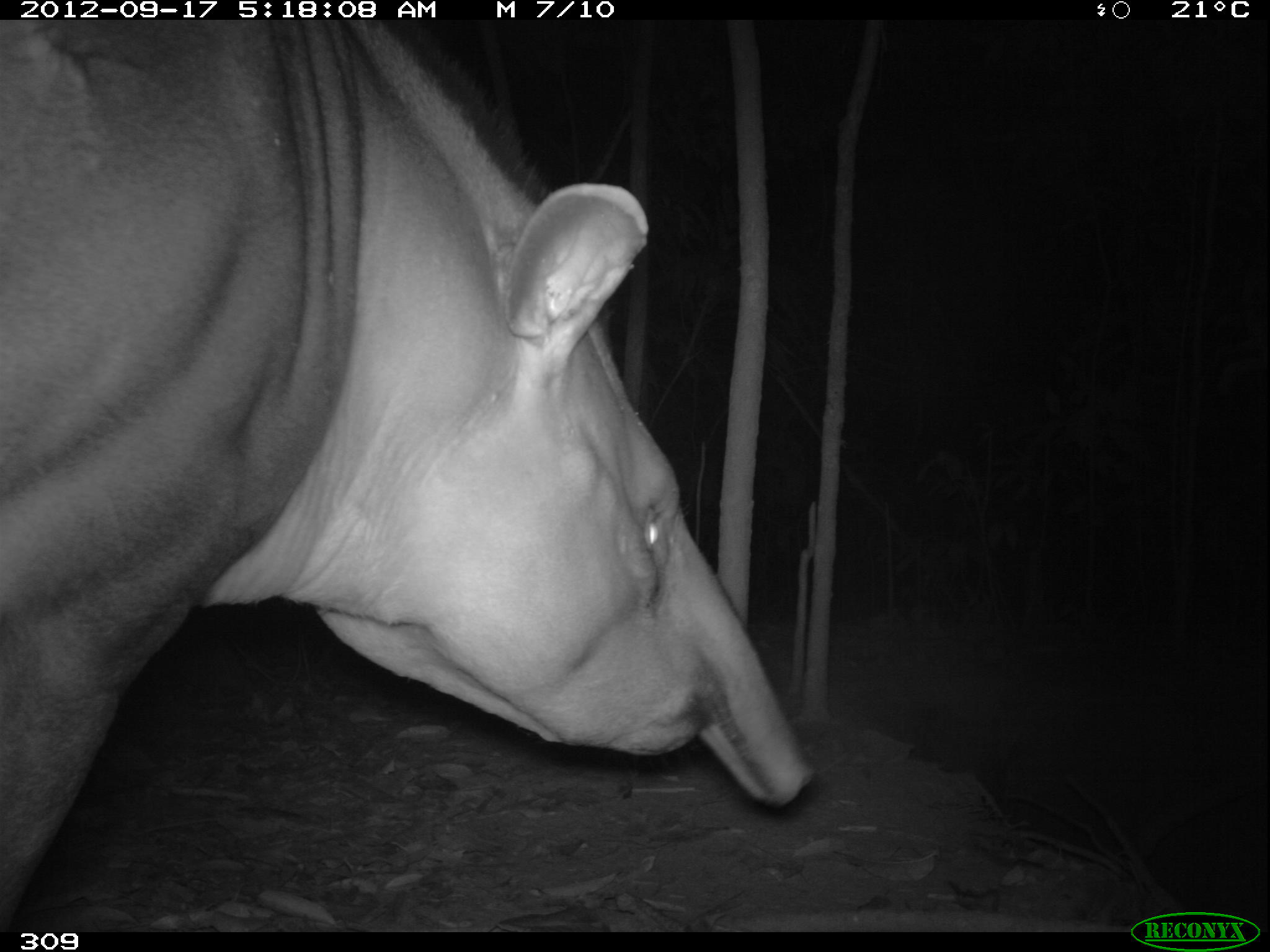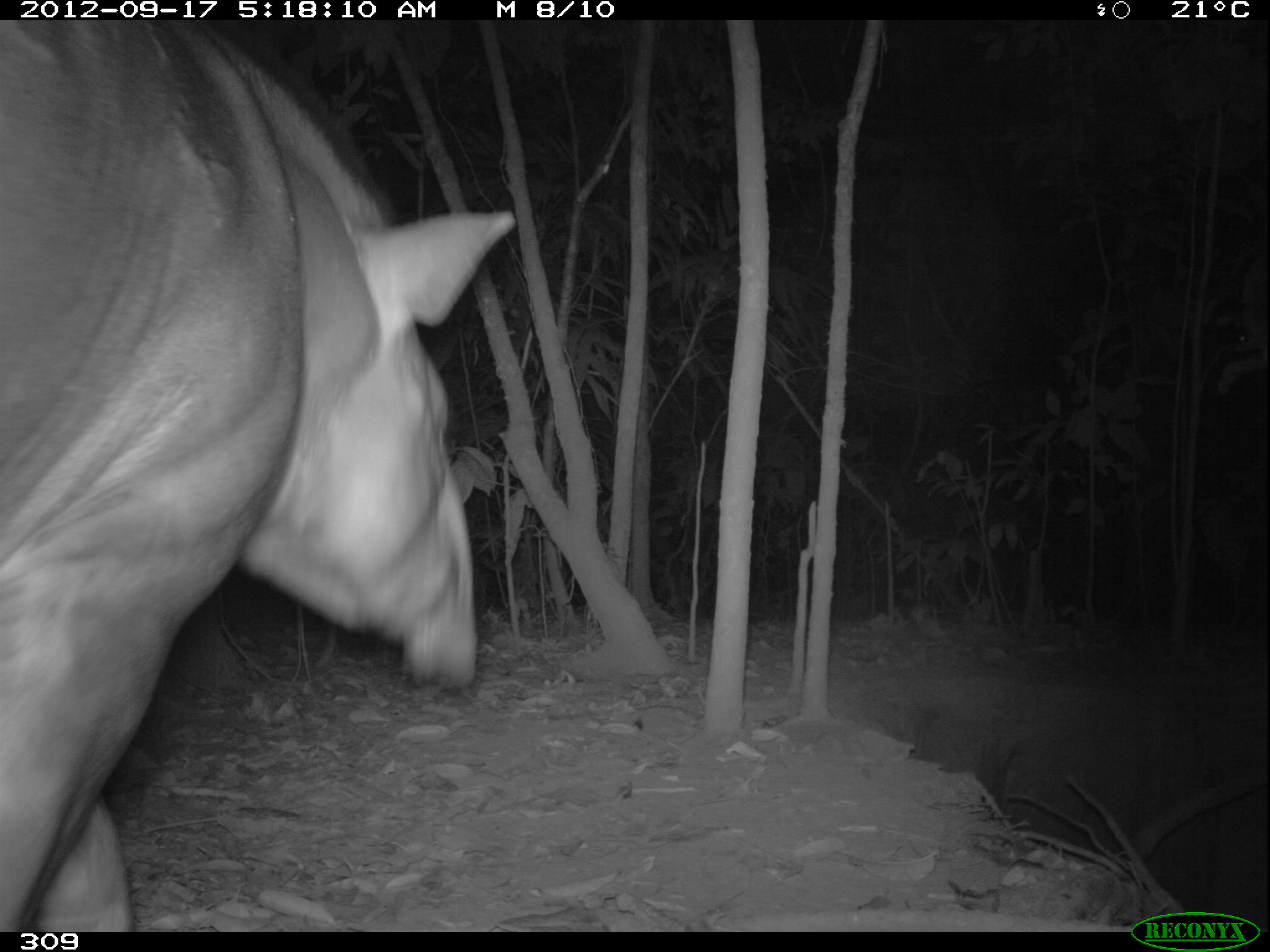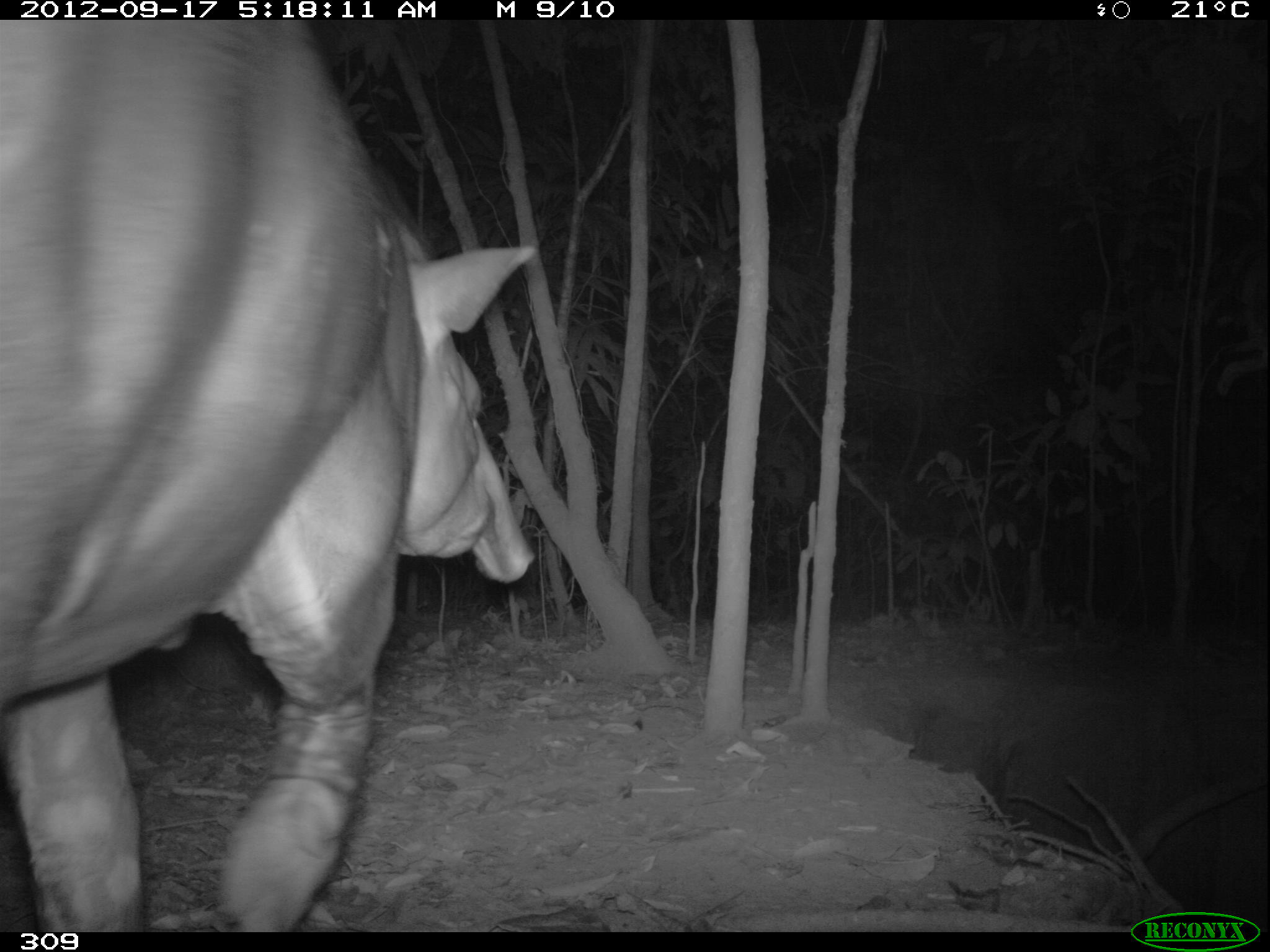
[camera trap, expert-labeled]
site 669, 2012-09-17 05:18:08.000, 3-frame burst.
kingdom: Animalia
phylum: Chordata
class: Mammalia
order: Perissodactyla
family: Tapiridae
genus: Tapirus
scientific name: Tapirus terrestris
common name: south american tapir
Tapirus terrestris (south american tapir).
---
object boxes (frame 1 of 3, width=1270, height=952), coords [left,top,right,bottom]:
tapirus terrestris: [0,20,815,932]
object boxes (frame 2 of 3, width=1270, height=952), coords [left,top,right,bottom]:
tapirus terrestris: [0,19,515,931]